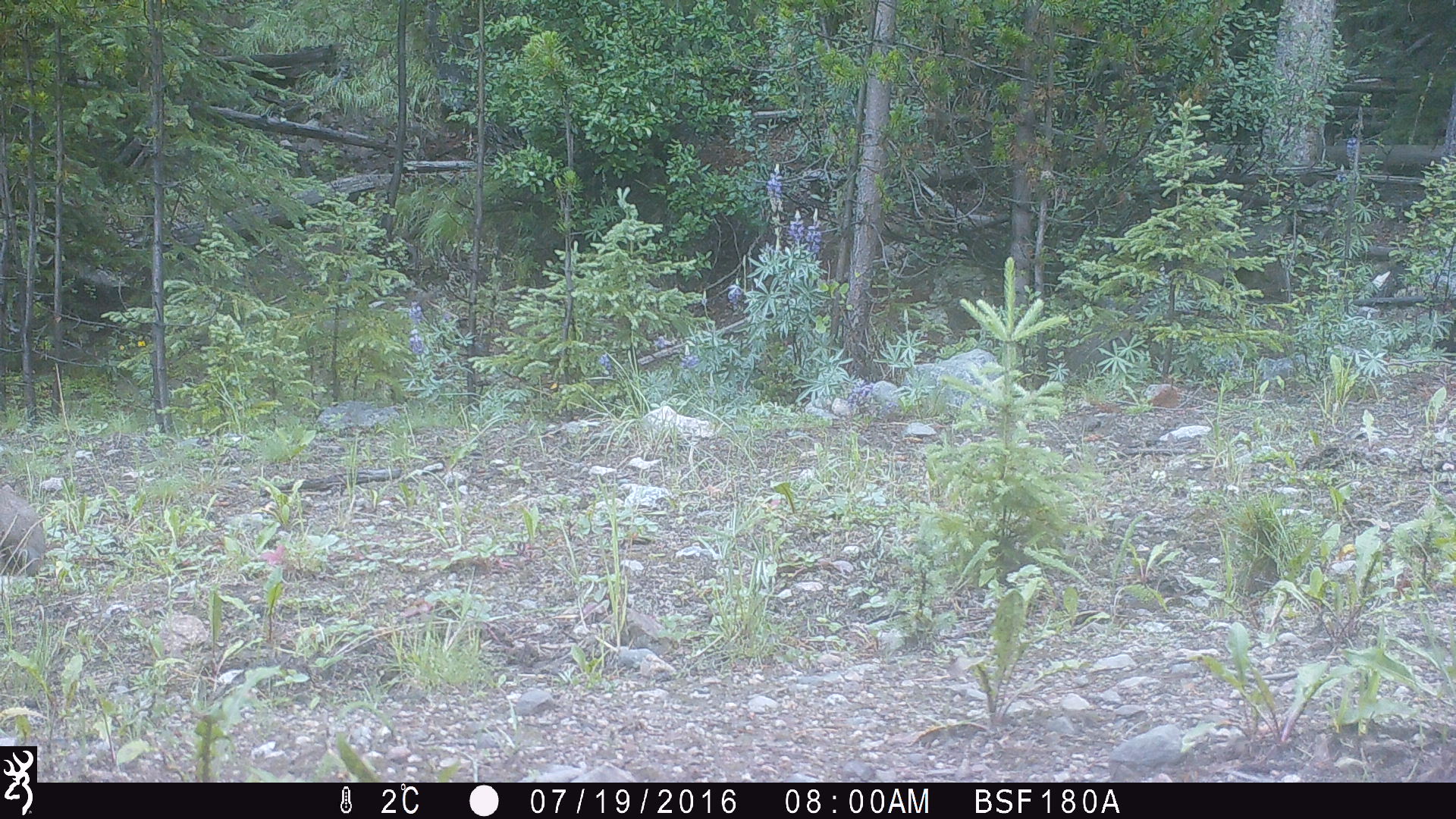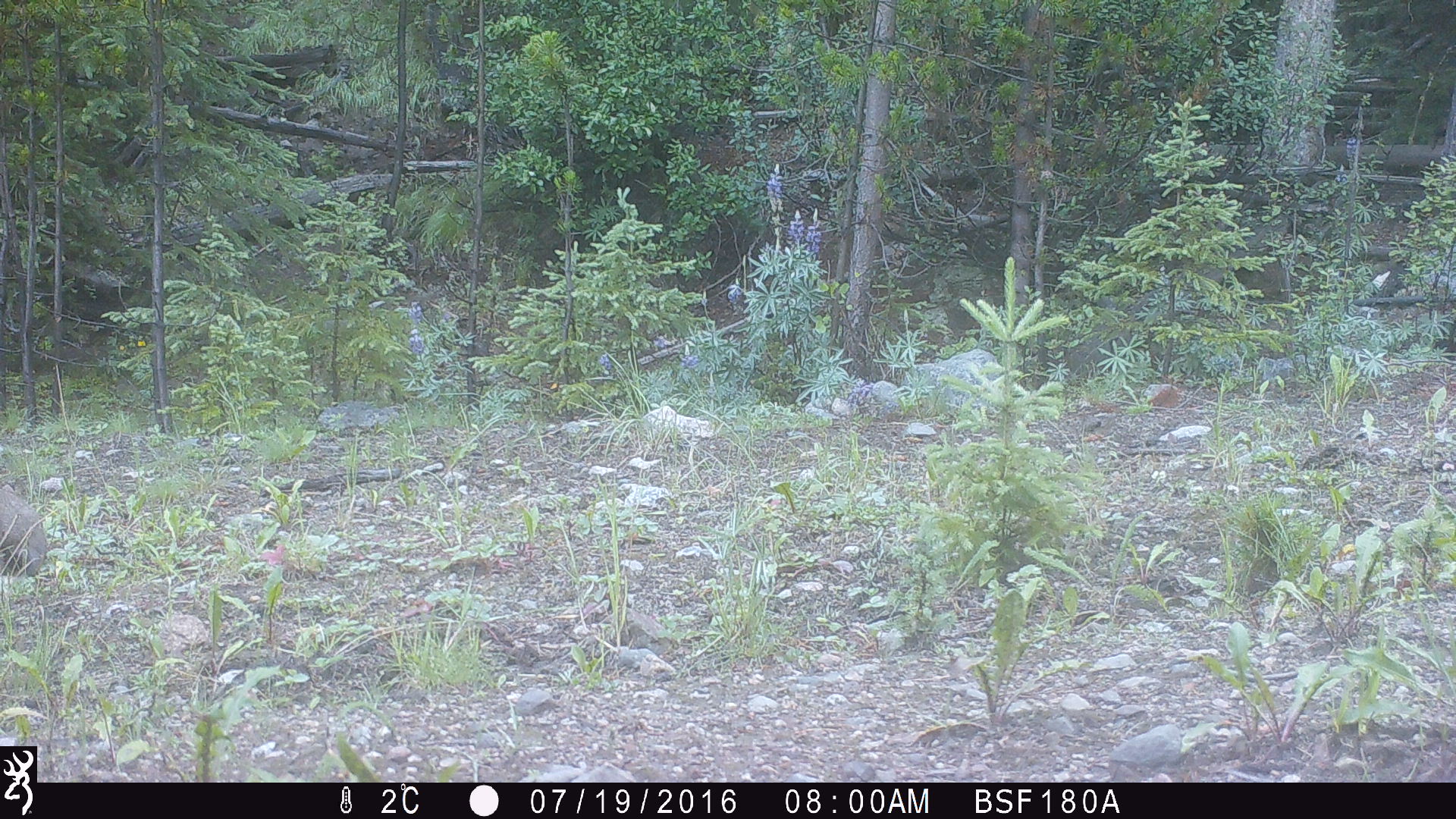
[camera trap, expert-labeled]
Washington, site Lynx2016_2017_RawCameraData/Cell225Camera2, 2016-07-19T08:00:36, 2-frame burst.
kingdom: Animalia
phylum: Chordata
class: Mammalia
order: Lagomorpha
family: Leporidae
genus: Lepus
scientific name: Lepus americanus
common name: snowshoe hare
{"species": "Lepus americanus (snowshoe hare)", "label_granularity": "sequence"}